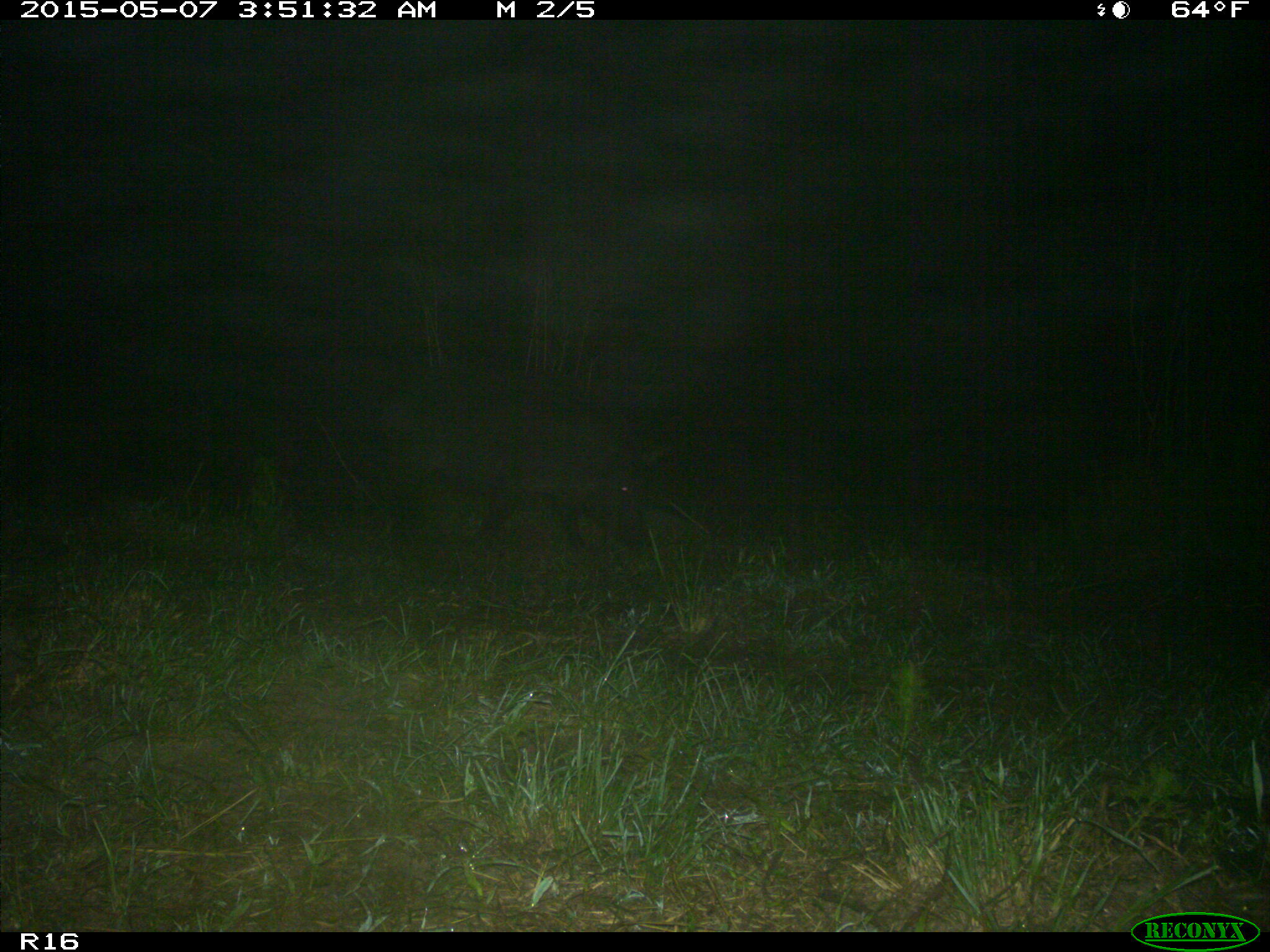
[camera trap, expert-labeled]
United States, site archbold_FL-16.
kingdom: Animalia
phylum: Chordata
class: Mammalia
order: Artiodactyla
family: Suidae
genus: Sus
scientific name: Sus scrofa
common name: wild boar